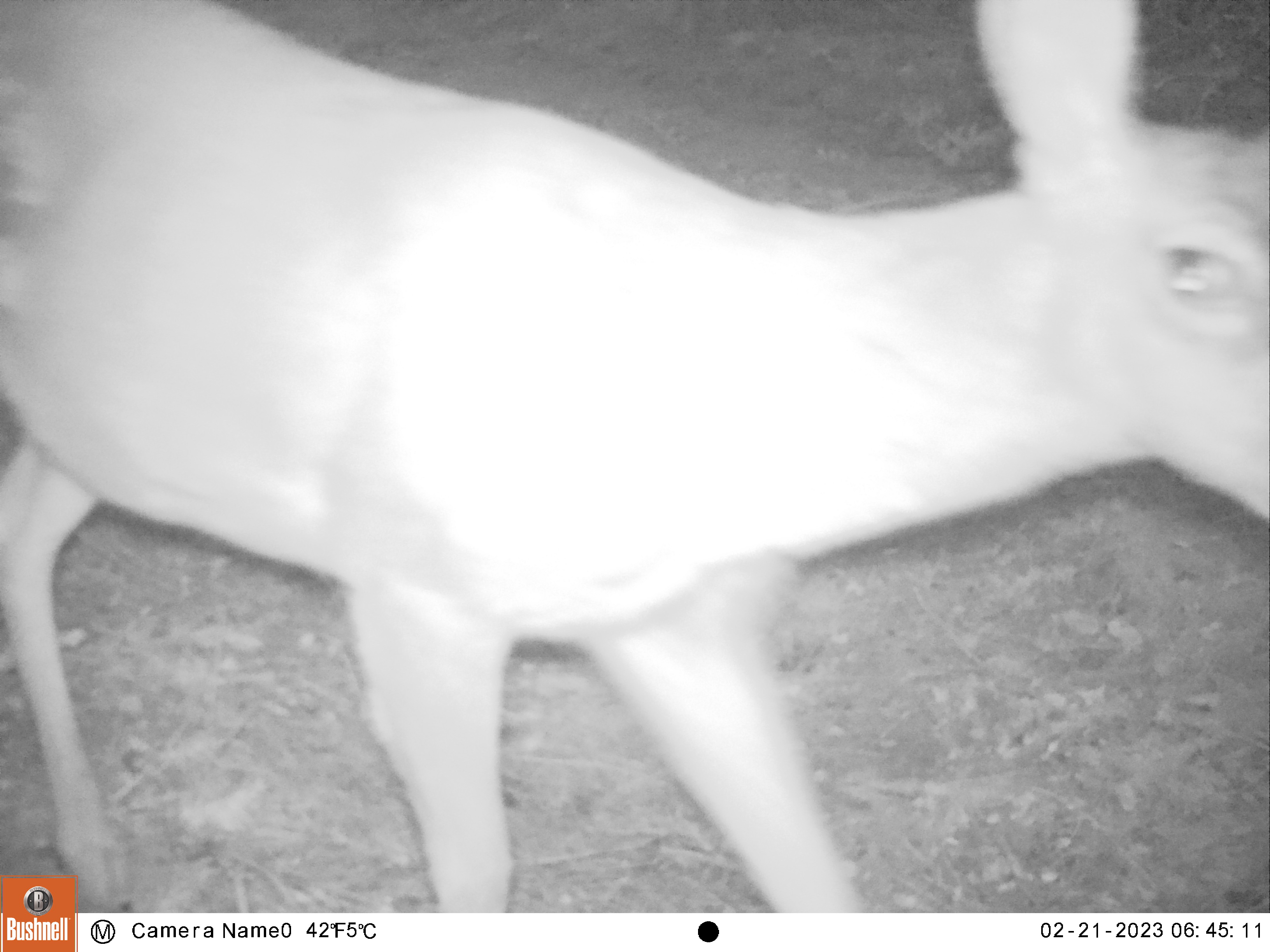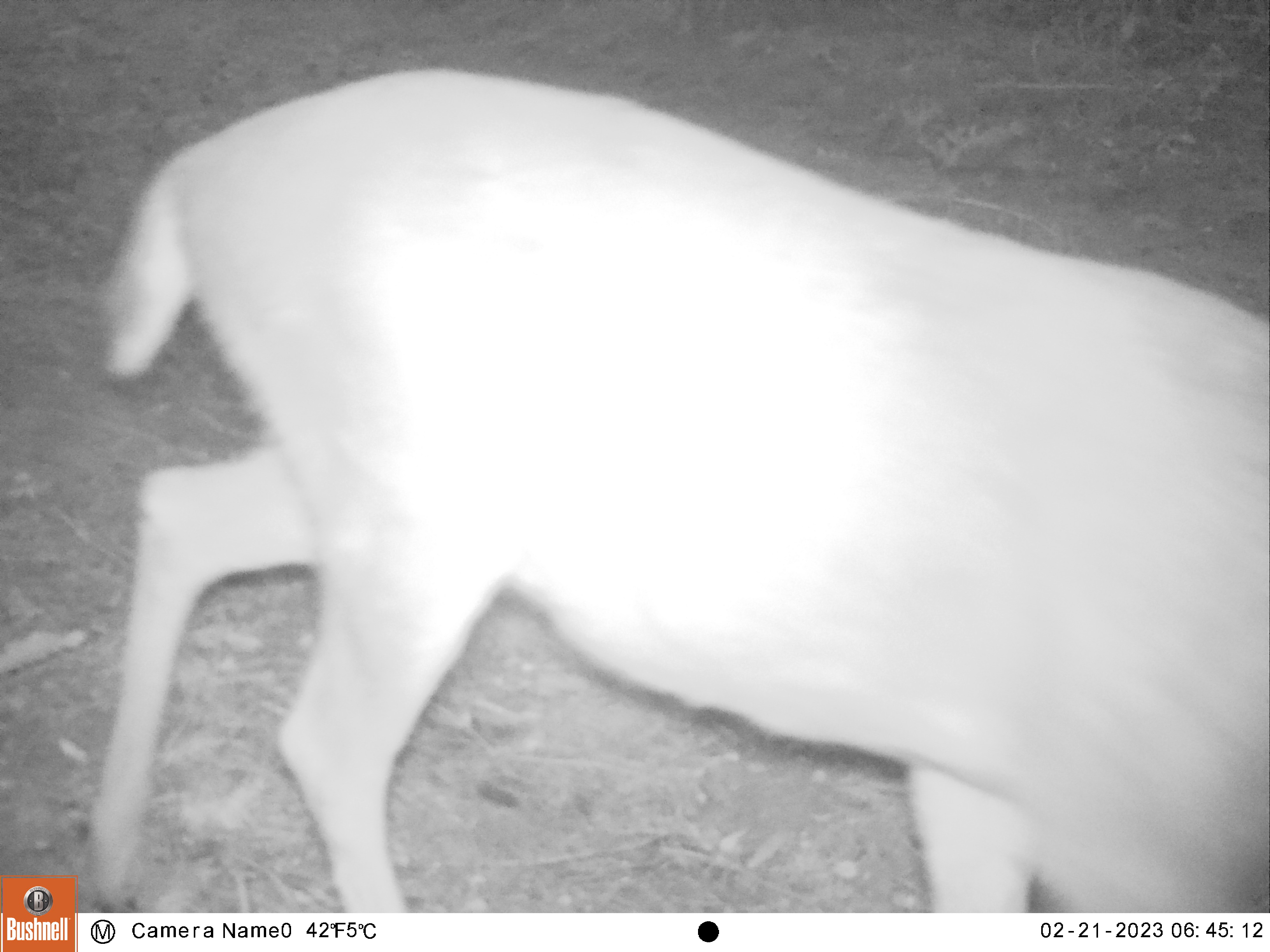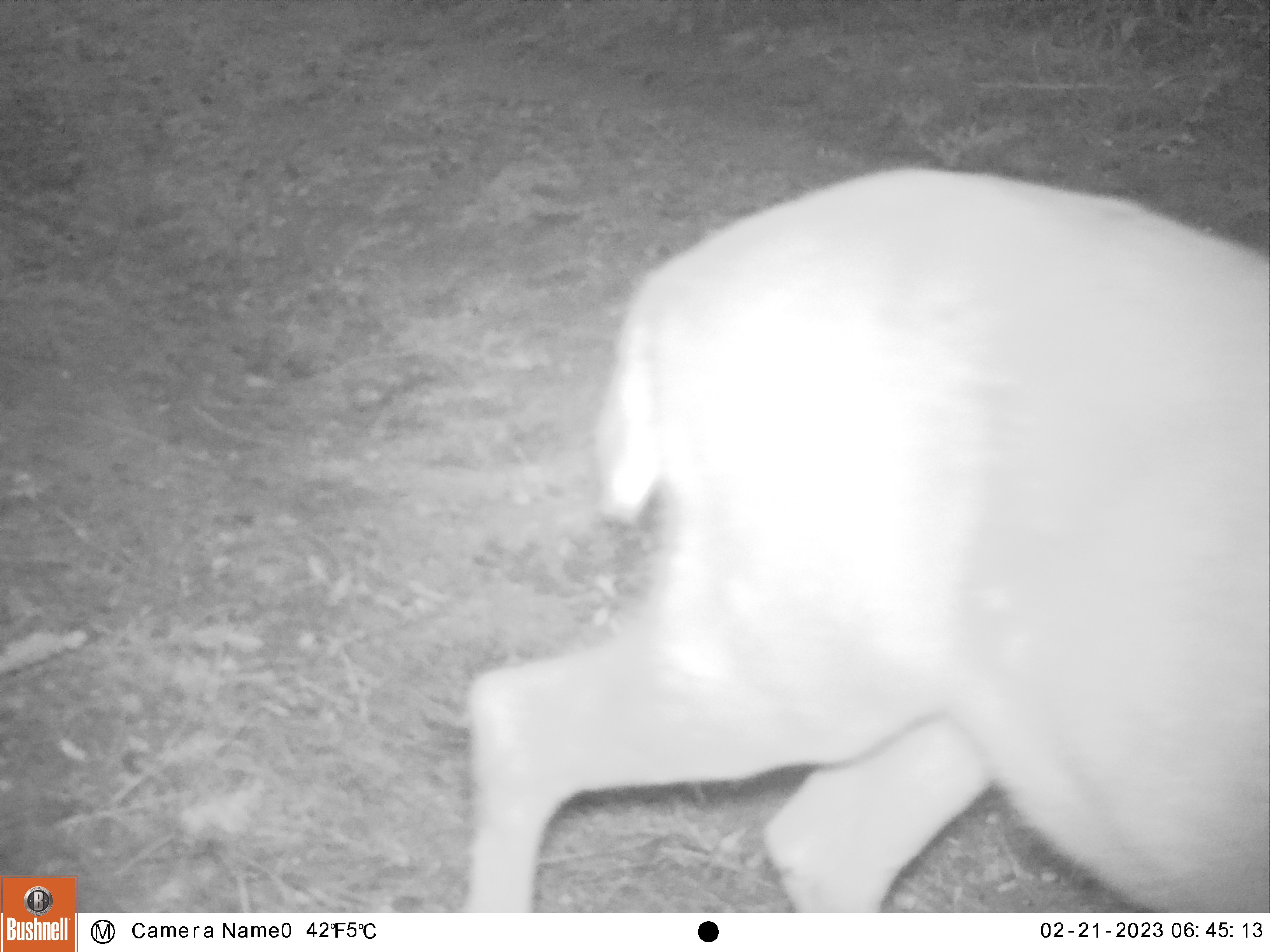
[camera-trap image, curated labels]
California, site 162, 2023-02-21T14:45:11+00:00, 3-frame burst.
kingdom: Animalia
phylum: Chordata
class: Mammalia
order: Artiodactyla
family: Cervidae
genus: Odocoileus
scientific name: Odocoileus hemionus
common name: mule deer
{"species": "mule deer (Odocoileus hemionus)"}